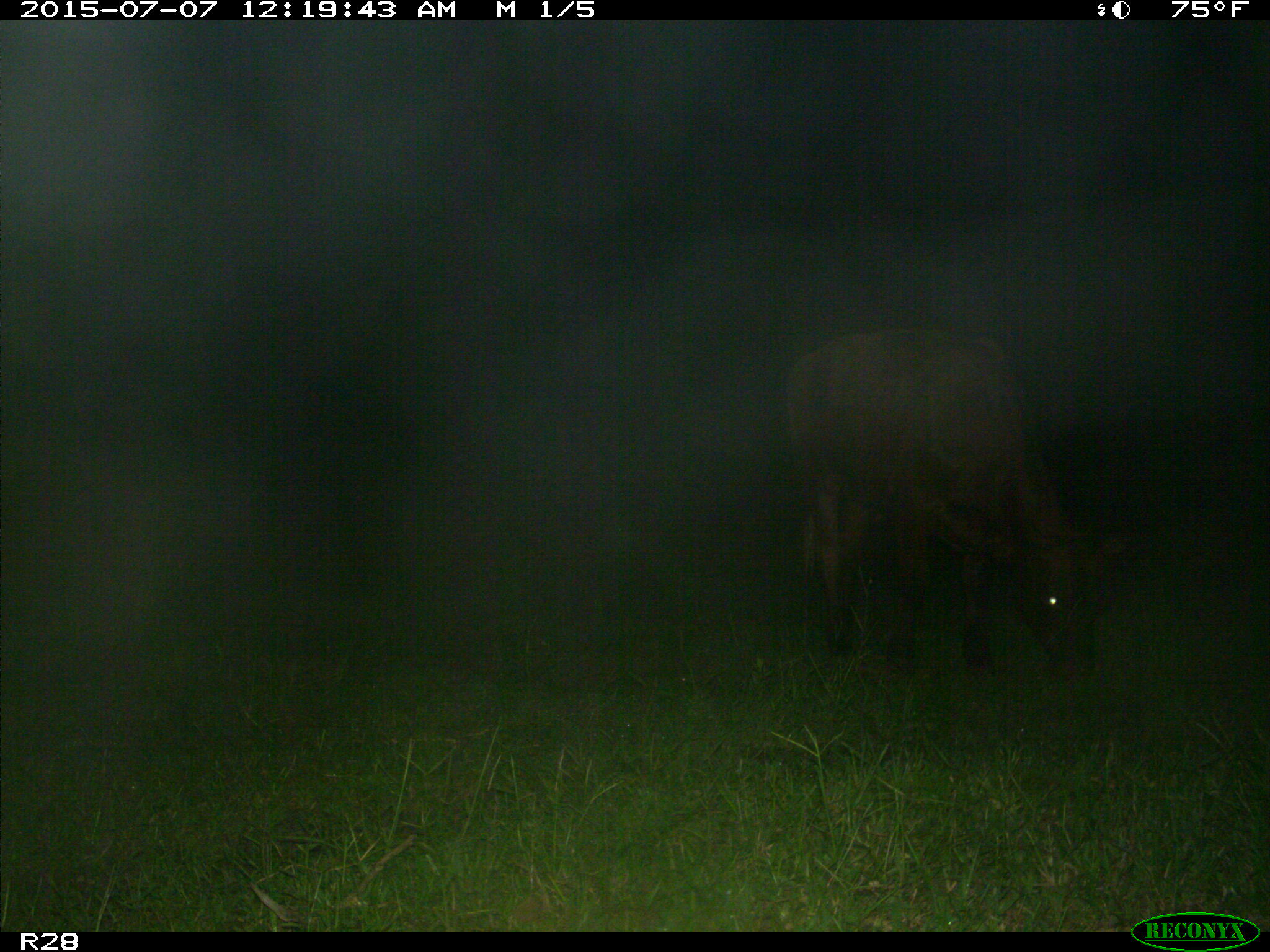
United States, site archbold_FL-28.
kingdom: Animalia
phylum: Chordata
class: Mammalia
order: Artiodactyla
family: Bovidae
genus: Bos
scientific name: Bos taurus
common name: domestic cow